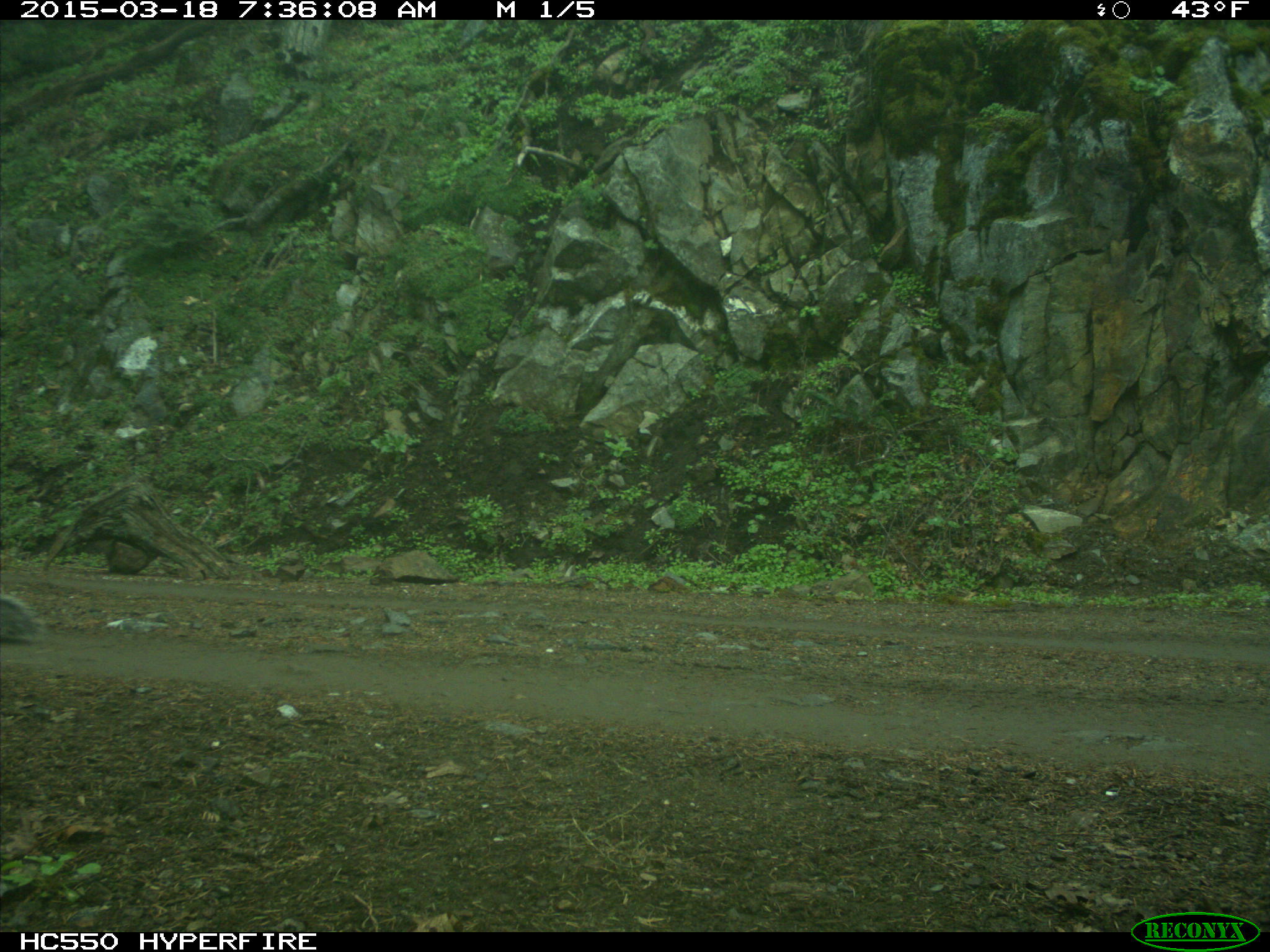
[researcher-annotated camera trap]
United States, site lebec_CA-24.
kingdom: Animalia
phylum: Chordata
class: Mammalia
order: Rodentia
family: Sciuridae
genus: Sciurus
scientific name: Sciurus carolinensis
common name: eastern gray squirrel